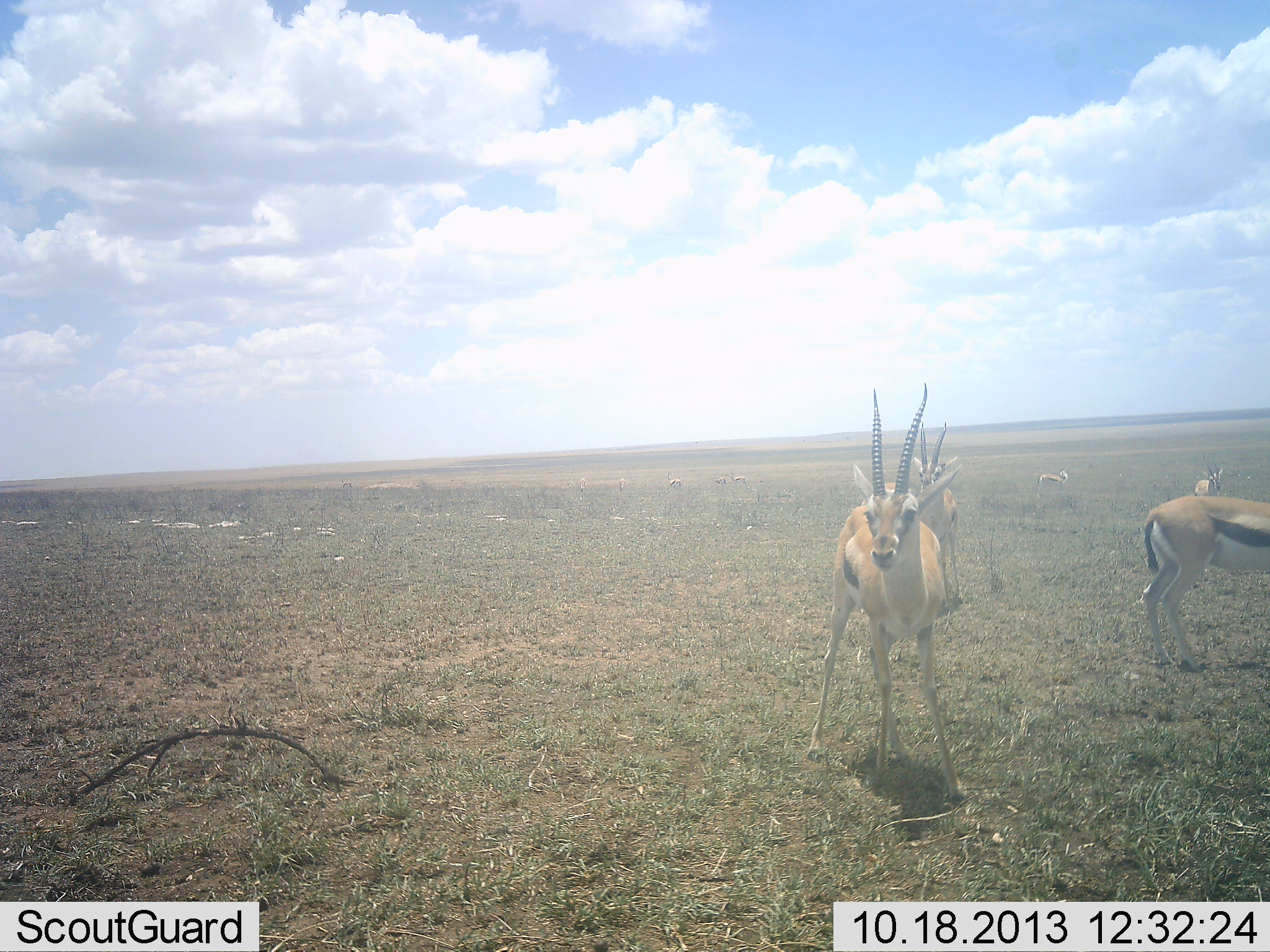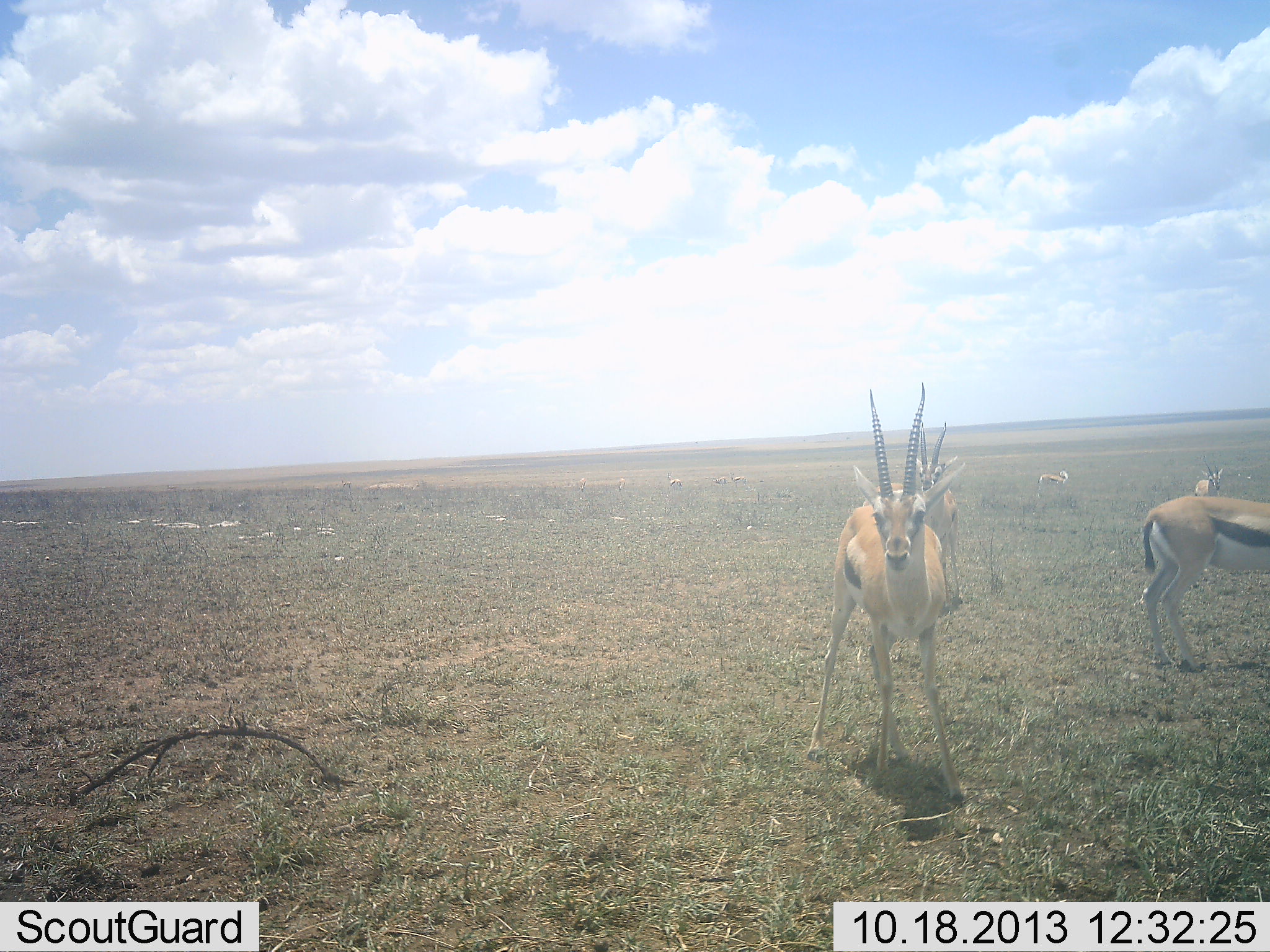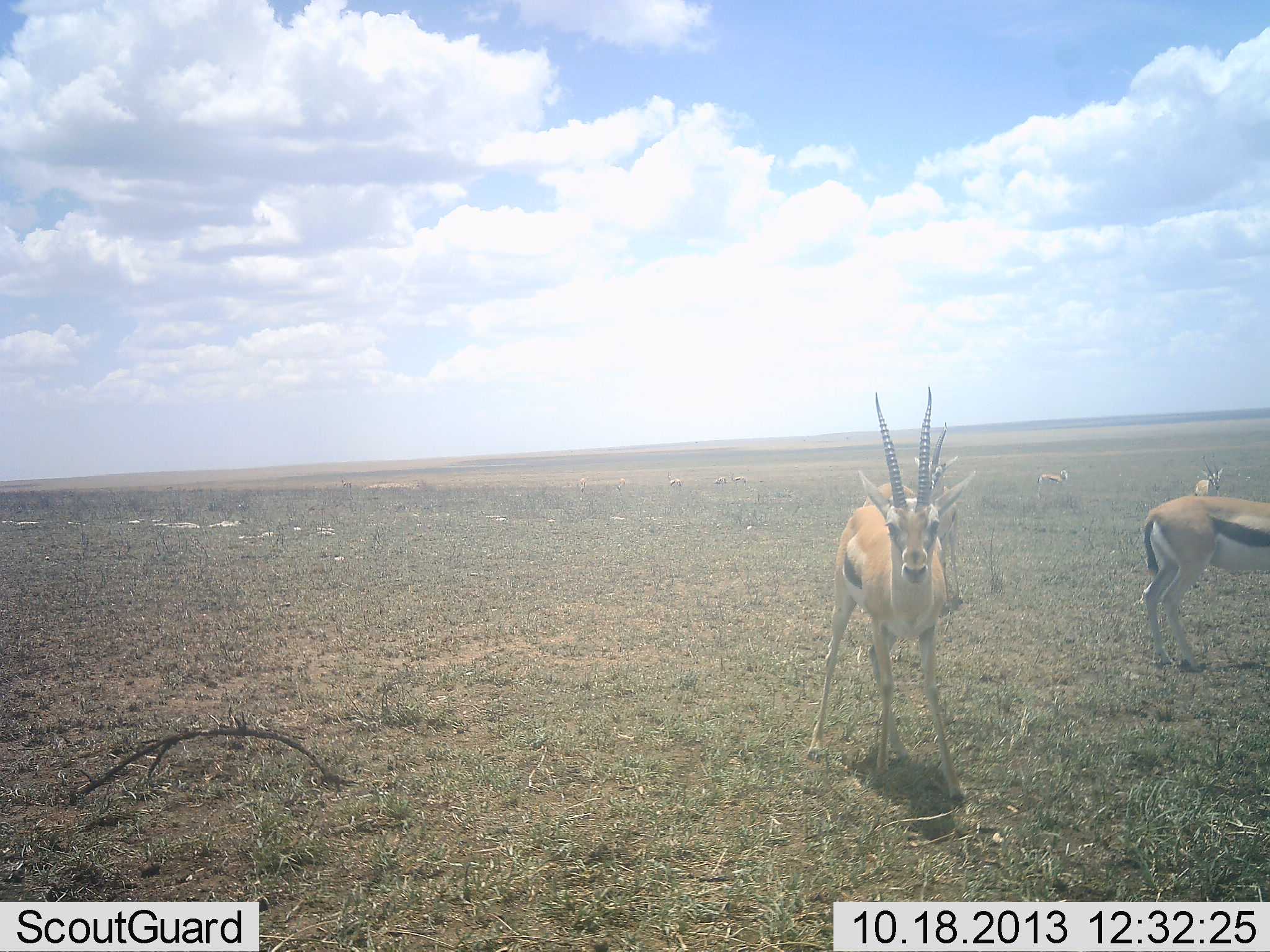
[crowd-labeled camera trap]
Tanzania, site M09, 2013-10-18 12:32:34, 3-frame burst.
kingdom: Animalia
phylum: Chordata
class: Mammalia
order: Artiodactyla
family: Bovidae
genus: Eudorcas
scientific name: Eudorcas thomsonii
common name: thomson's gazelle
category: gazellethomsons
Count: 5.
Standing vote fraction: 90%.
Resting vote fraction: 0%.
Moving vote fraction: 20%.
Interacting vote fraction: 0%.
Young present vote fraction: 0%.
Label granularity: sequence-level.